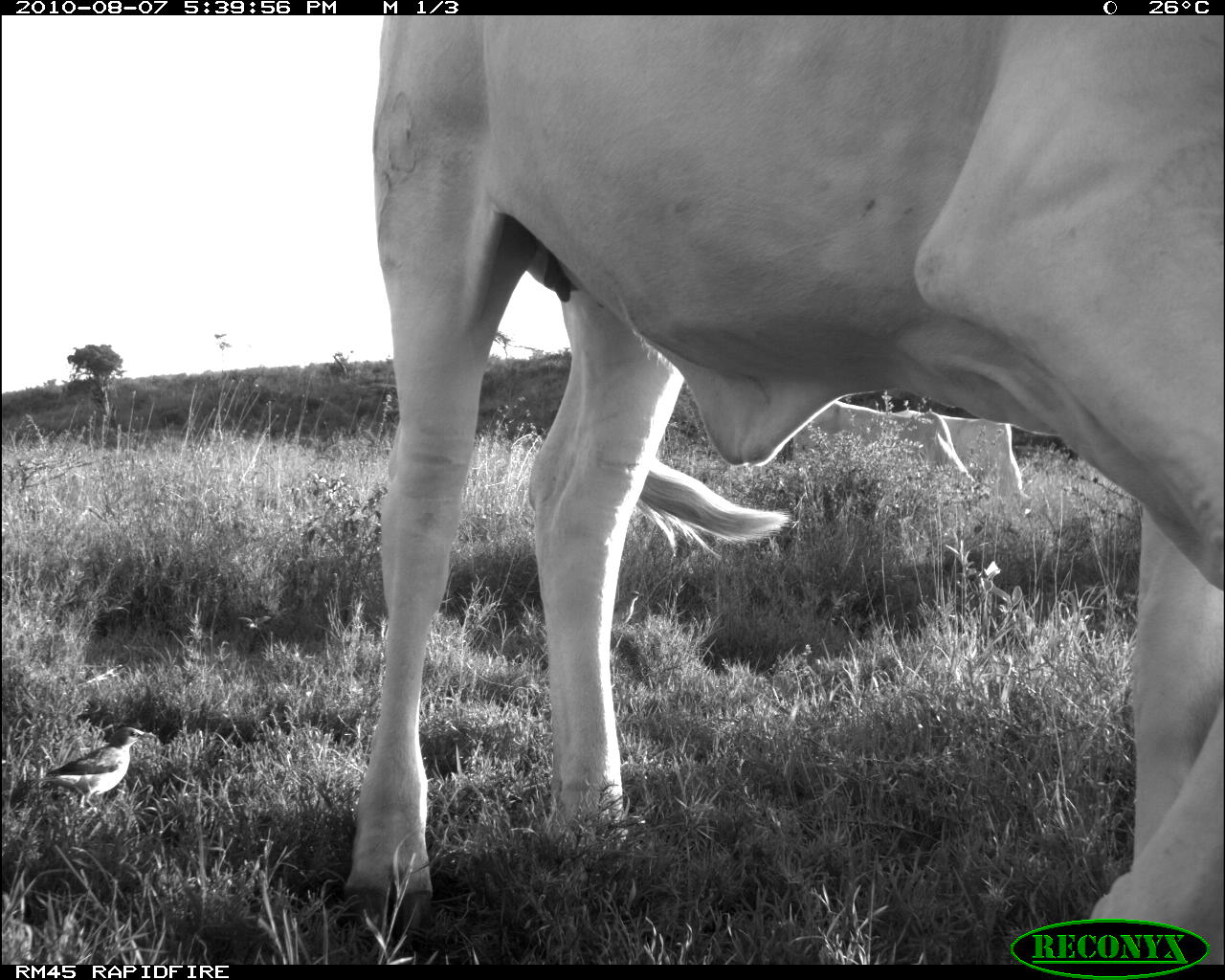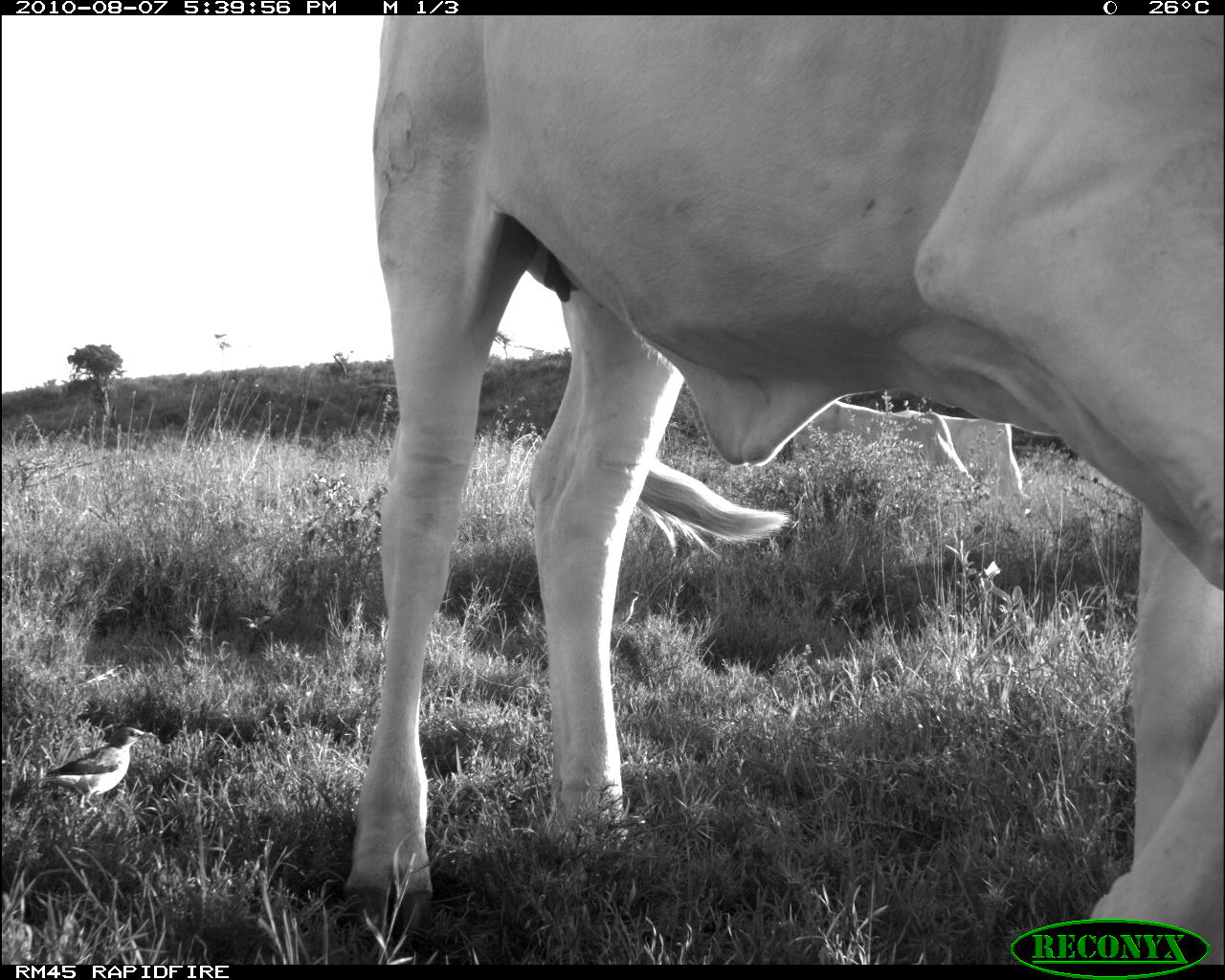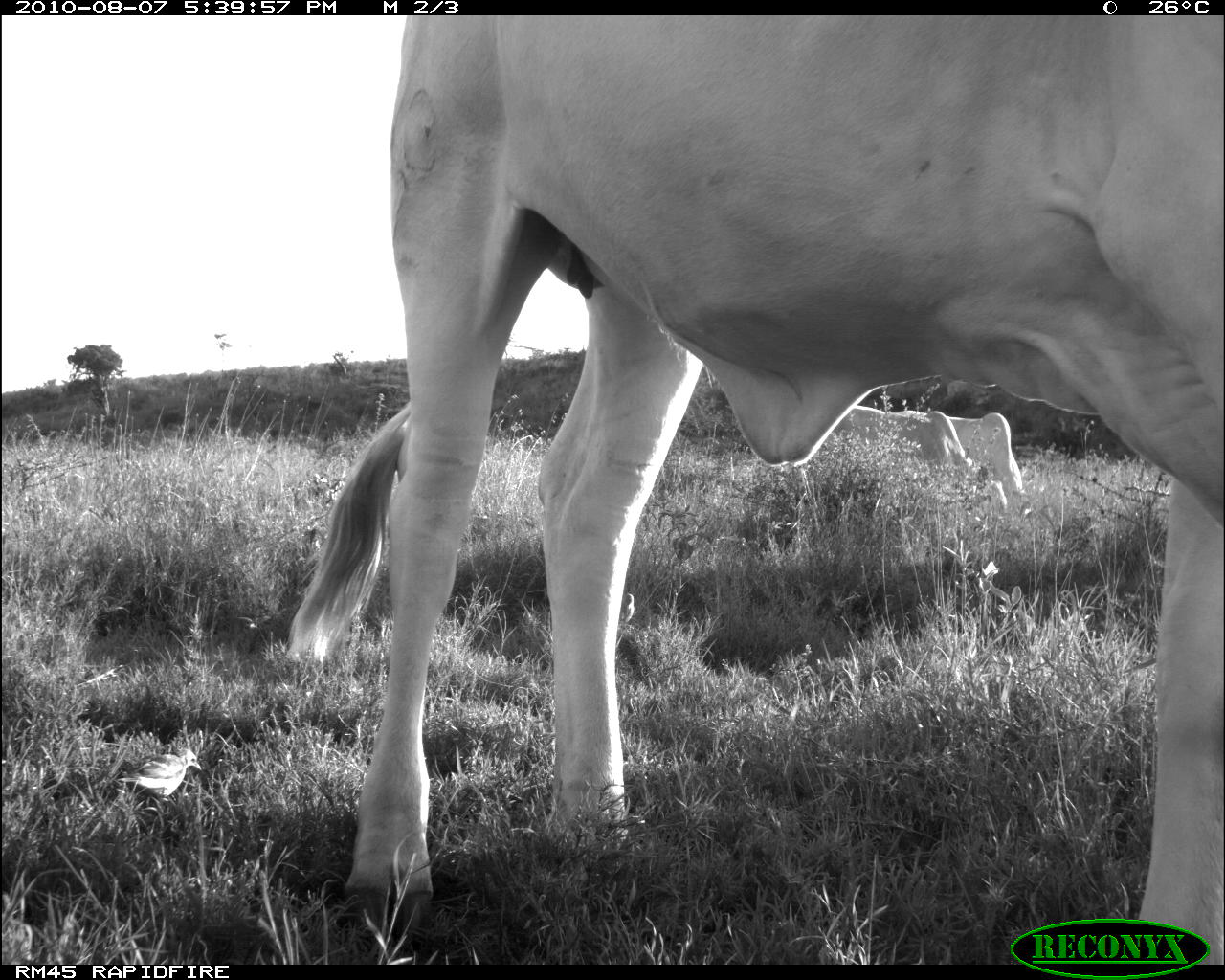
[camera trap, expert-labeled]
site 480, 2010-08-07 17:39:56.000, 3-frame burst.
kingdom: Animalia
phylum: Chordata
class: Mammalia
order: Artiodactyla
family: Bovidae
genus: Bos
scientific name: Bos taurus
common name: domestic cattle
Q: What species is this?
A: Bos taurus (domestic cattle).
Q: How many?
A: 3.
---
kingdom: Animalia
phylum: Chordata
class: Aves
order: Passeriformes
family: Buphagidae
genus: Buphagus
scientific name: Buphagus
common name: oxpeckers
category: buphagus sp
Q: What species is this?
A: Buphagus sp (oxpeckers) (Buphagus).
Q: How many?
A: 1.